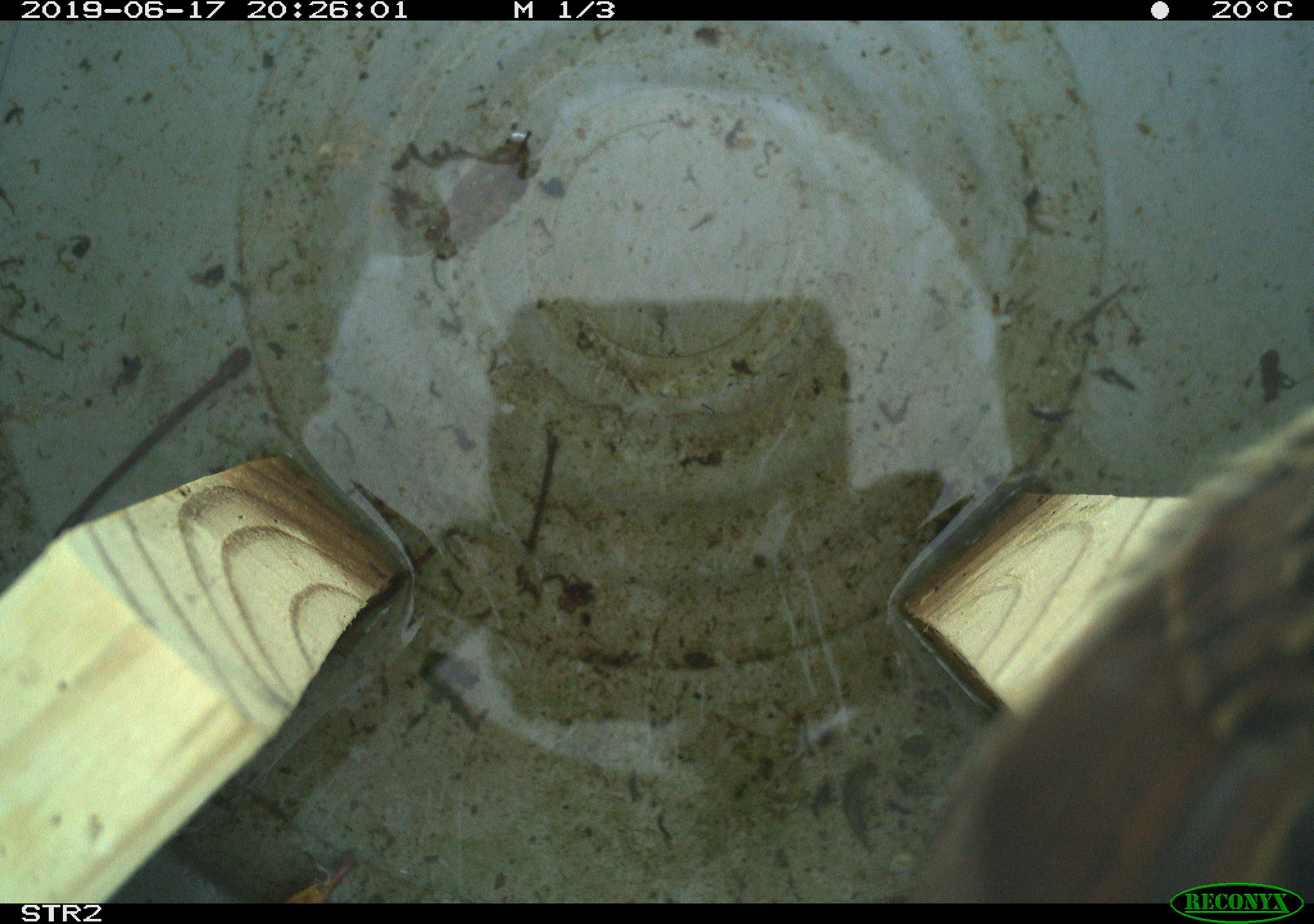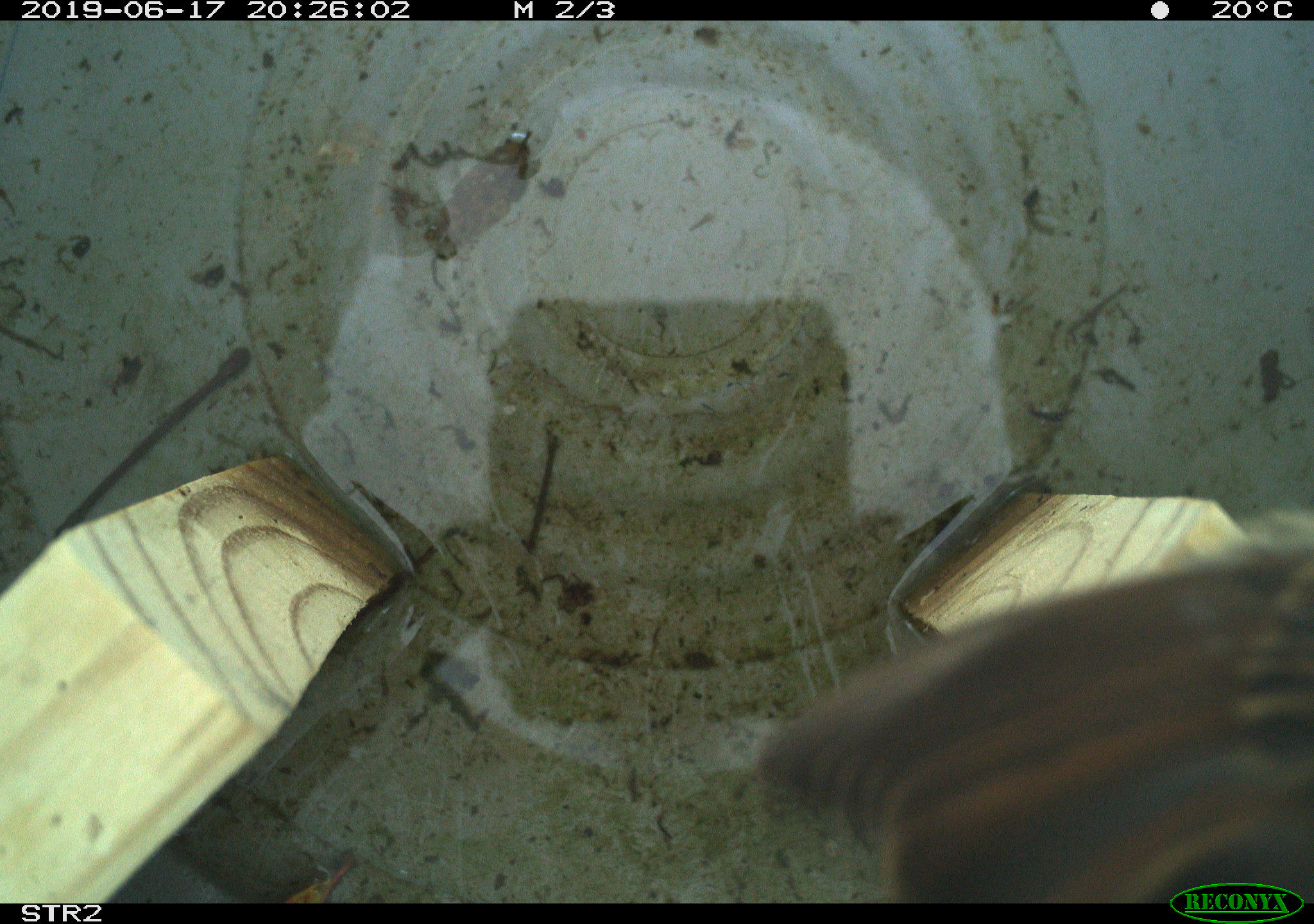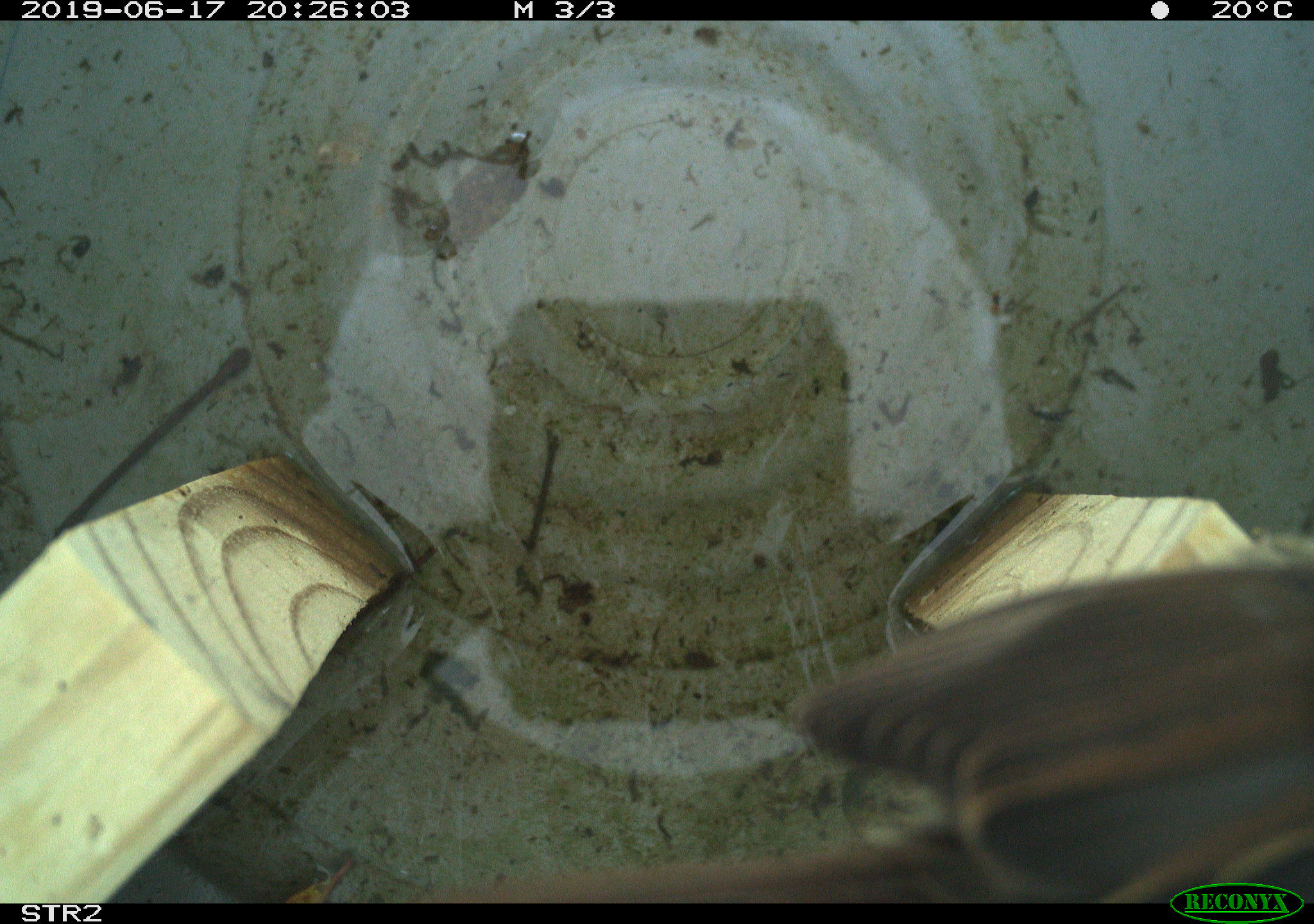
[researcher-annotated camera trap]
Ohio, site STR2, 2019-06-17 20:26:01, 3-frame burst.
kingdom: Animalia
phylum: Chordata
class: Aves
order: Passeriformes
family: Passerellidae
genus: Melospiza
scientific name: Melospiza melodia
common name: song sparrow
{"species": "song sparrow (Melospiza melodia)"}